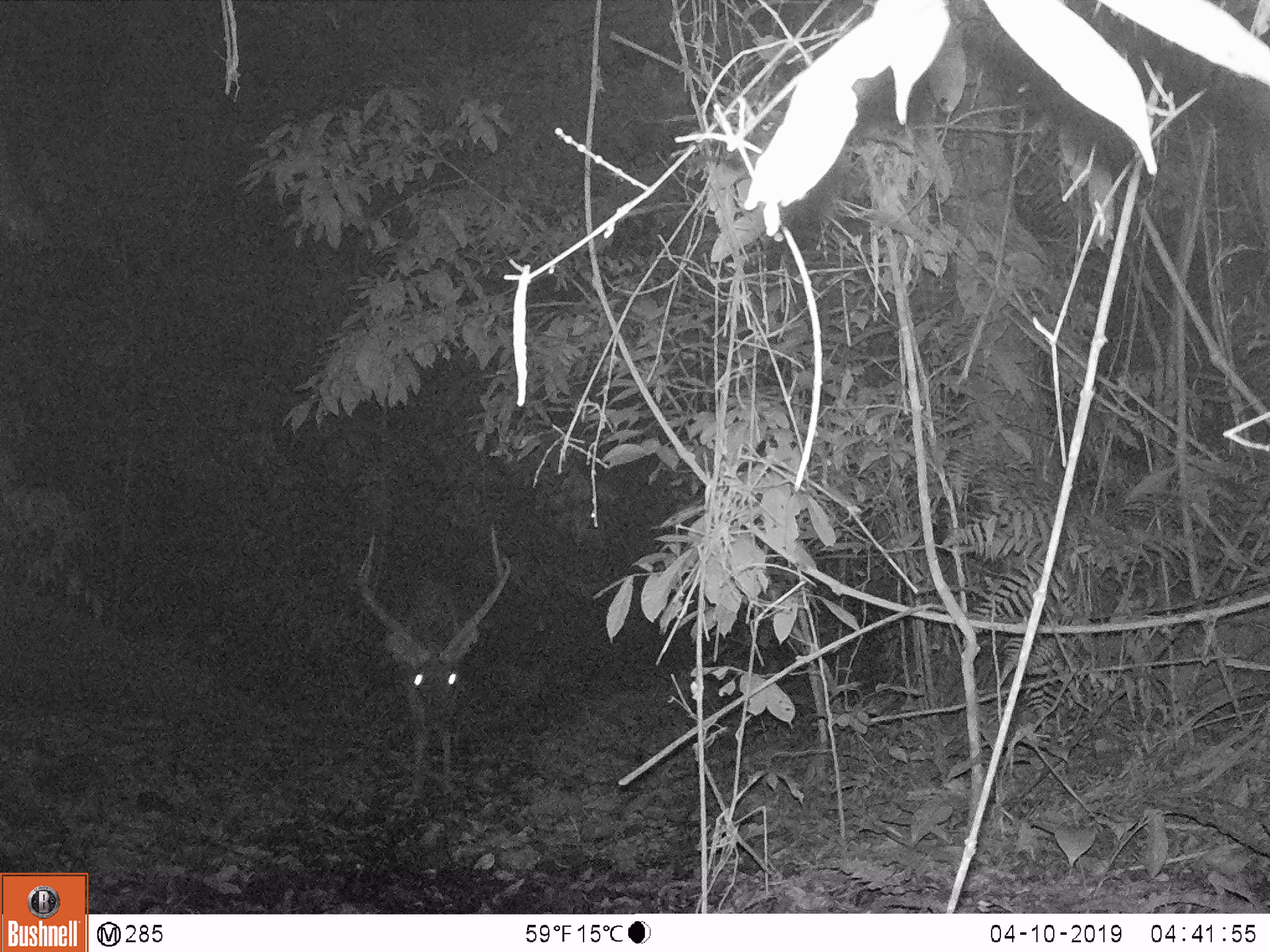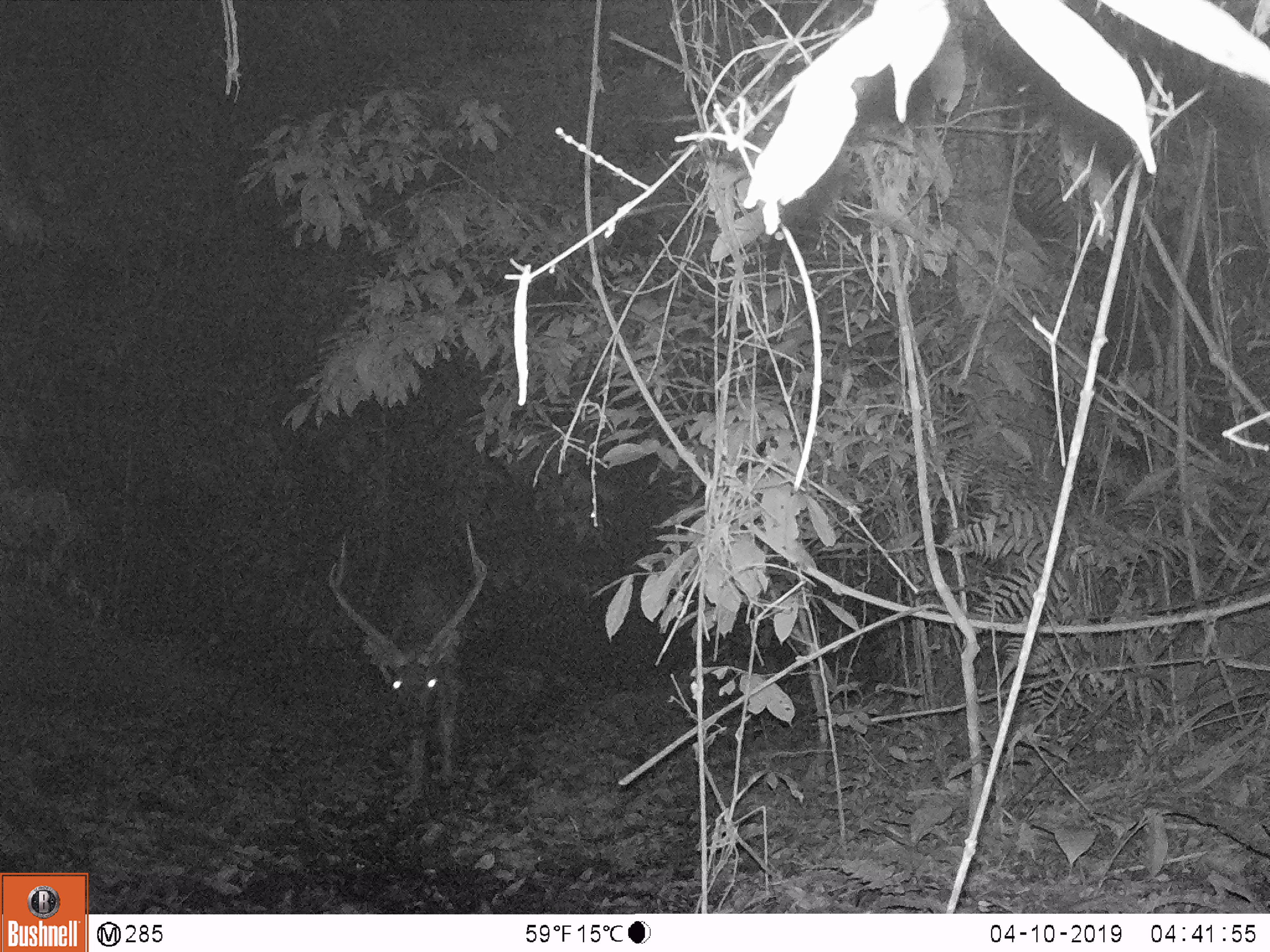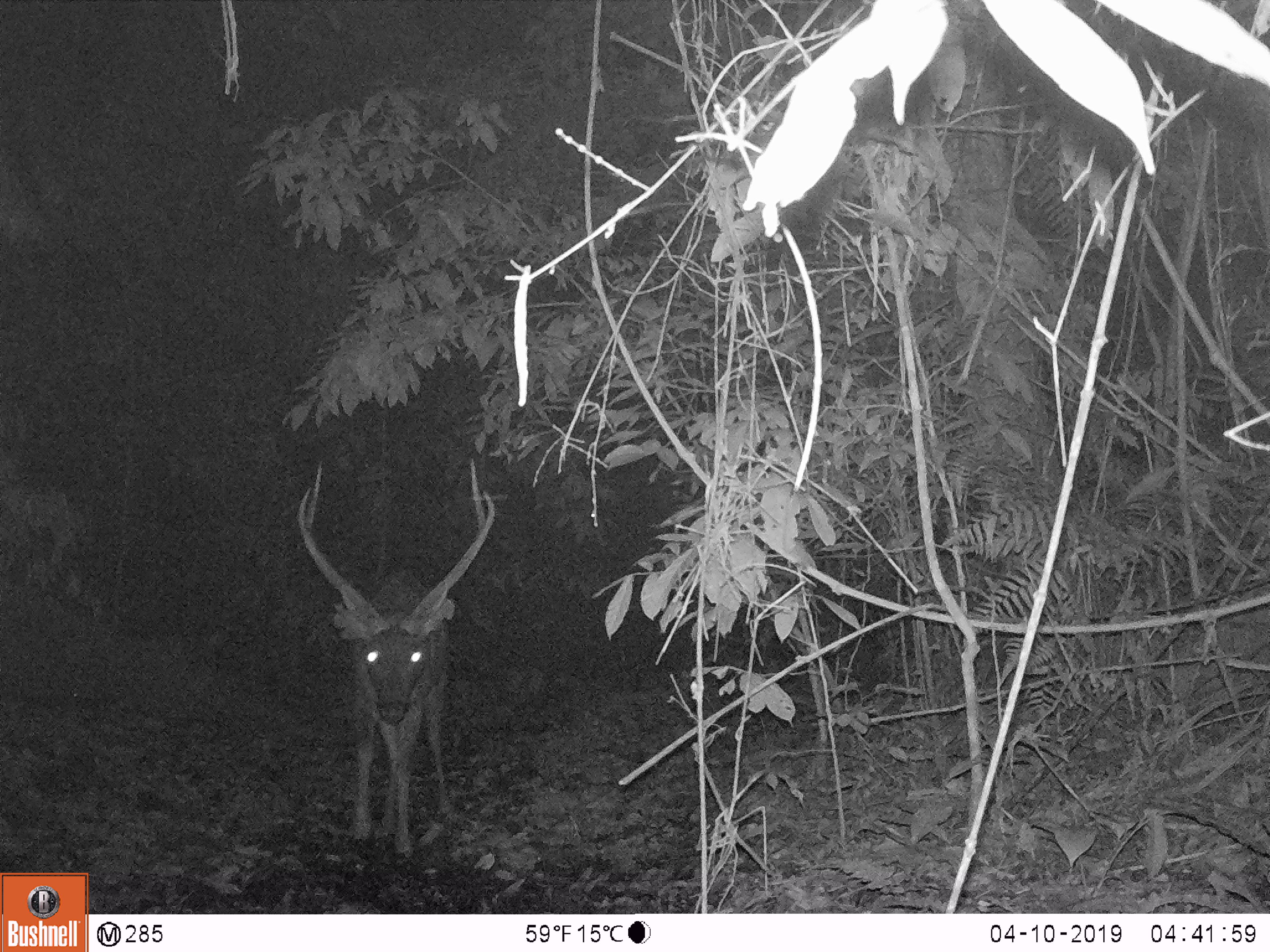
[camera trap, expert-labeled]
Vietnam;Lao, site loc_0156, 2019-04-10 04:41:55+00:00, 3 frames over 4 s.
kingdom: Animalia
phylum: Chordata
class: Mammalia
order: Artiodactyla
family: Cervidae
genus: Rusa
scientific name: Rusa unicolor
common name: sambar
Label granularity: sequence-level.